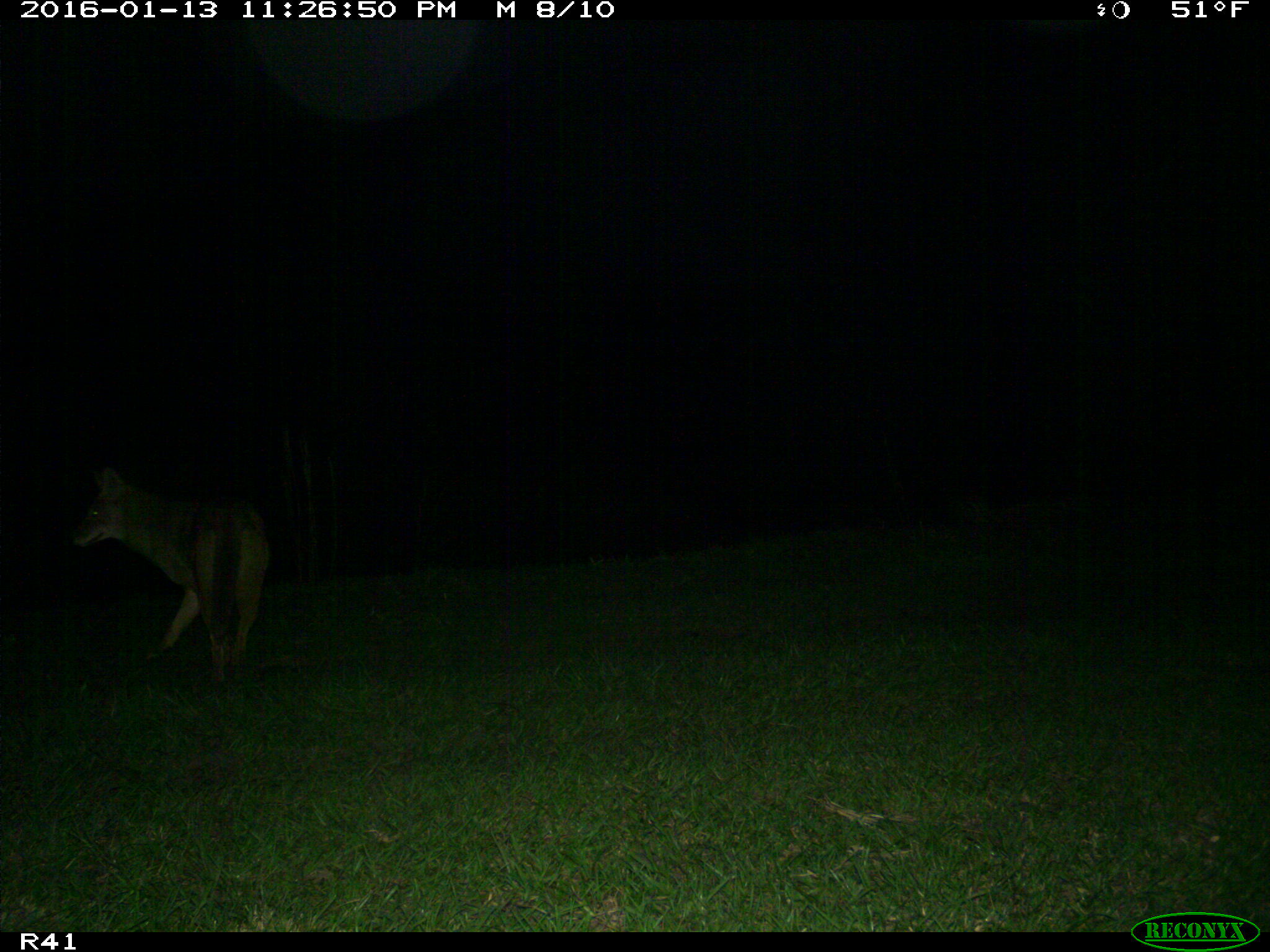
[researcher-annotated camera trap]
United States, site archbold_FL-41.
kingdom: Animalia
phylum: Chordata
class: Mammalia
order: Carnivora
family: Canidae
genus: Canis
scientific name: Canis latrans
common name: coyote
Canis latrans (coyote).